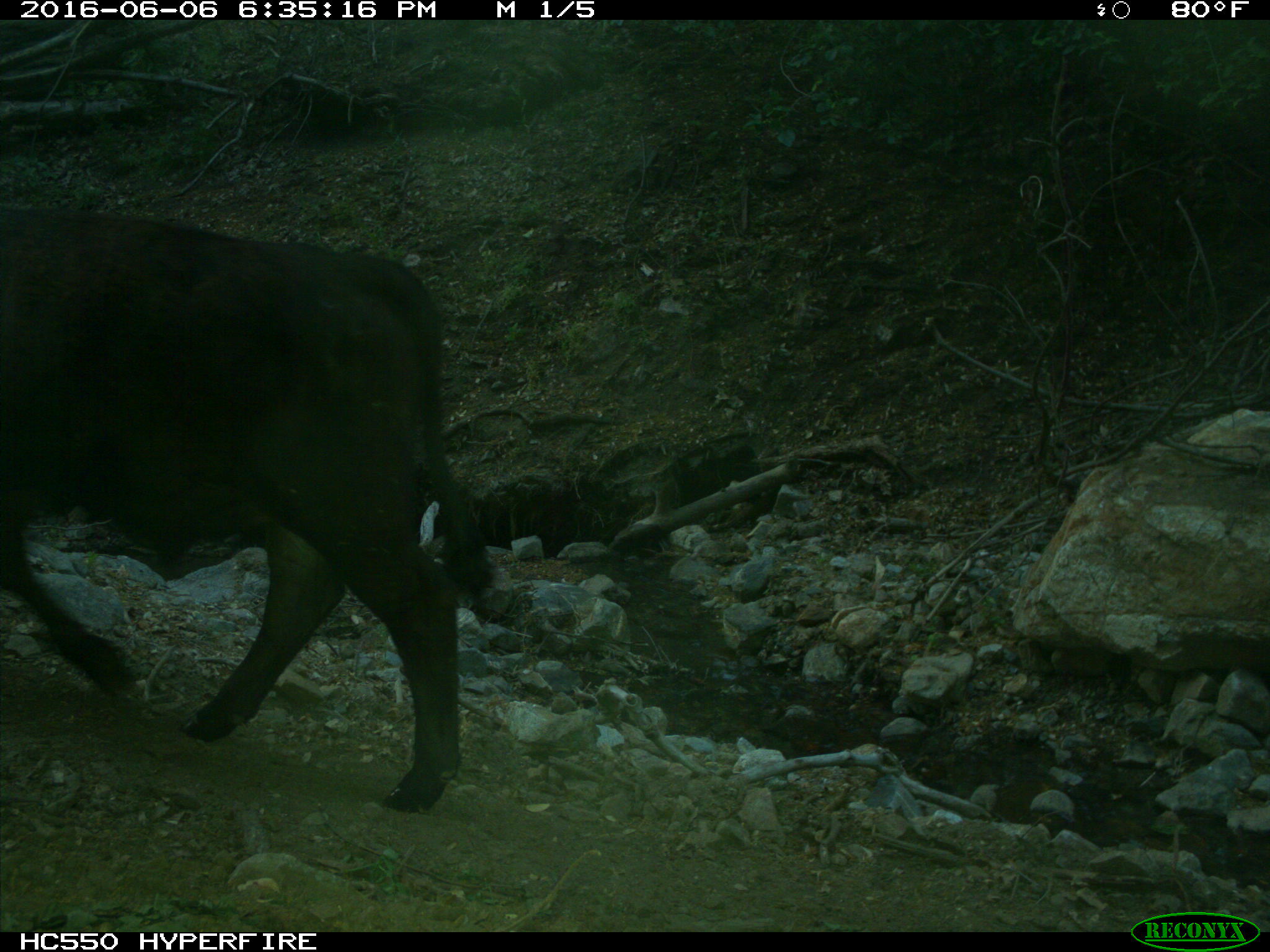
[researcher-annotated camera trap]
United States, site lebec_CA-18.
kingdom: Animalia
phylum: Chordata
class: Mammalia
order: Artiodactyla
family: Bovidae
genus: Bos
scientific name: Bos taurus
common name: domestic cow